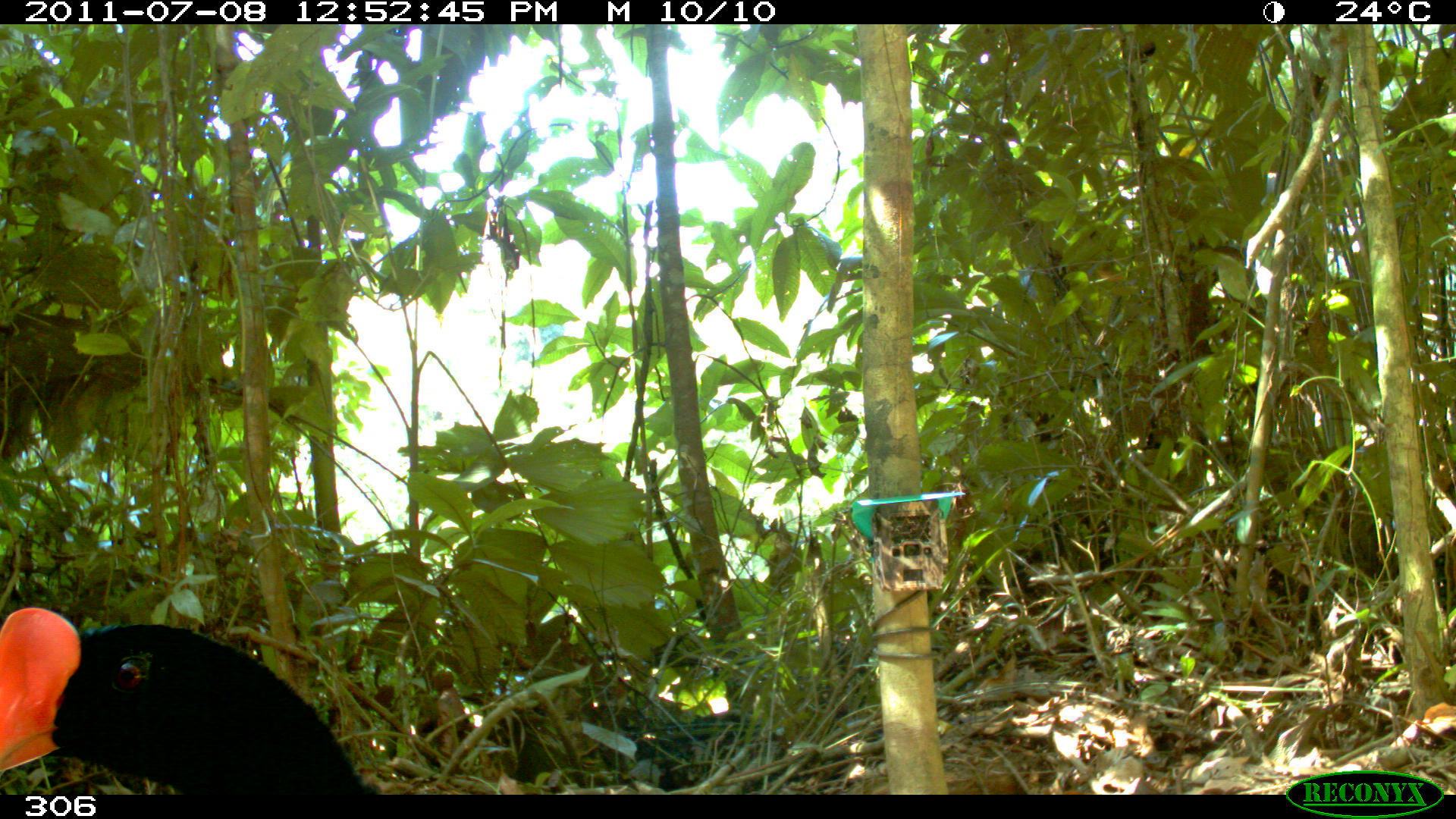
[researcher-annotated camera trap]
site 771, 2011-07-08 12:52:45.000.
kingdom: Animalia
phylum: Chordata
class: Aves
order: Galliformes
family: Cracidae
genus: Mitu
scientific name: Mitu tuberosum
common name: razor-billed curassow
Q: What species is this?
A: Mitu tuberosum (razor-billed curassow).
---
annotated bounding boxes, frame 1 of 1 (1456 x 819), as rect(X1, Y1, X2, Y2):
mitu tuberosum: rect(0, 602, 373, 794)